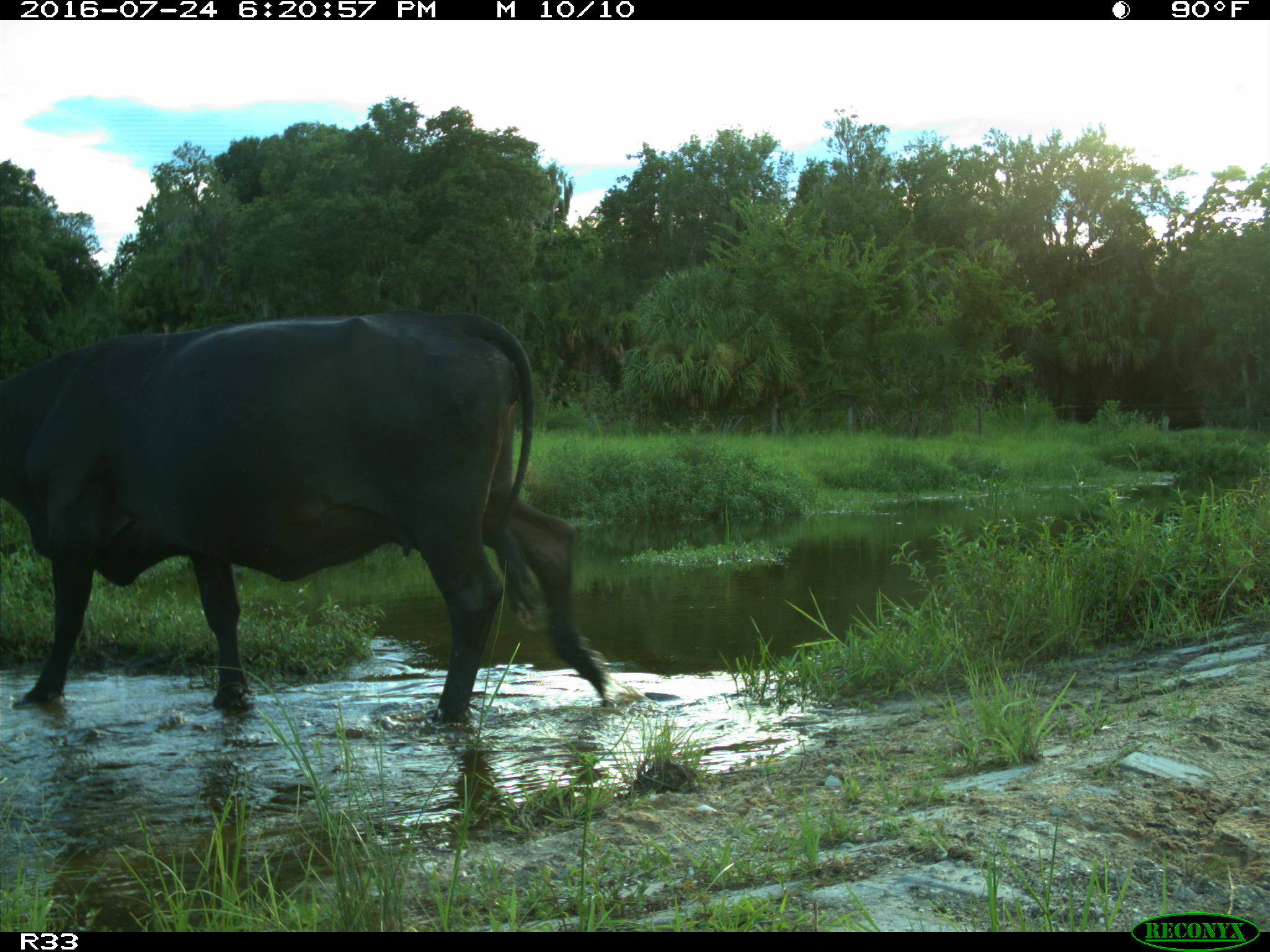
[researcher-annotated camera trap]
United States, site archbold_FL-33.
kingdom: Animalia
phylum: Chordata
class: Mammalia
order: Artiodactyla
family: Bovidae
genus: Bos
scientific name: Bos taurus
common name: domestic cow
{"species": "Bos taurus (domestic cow)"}